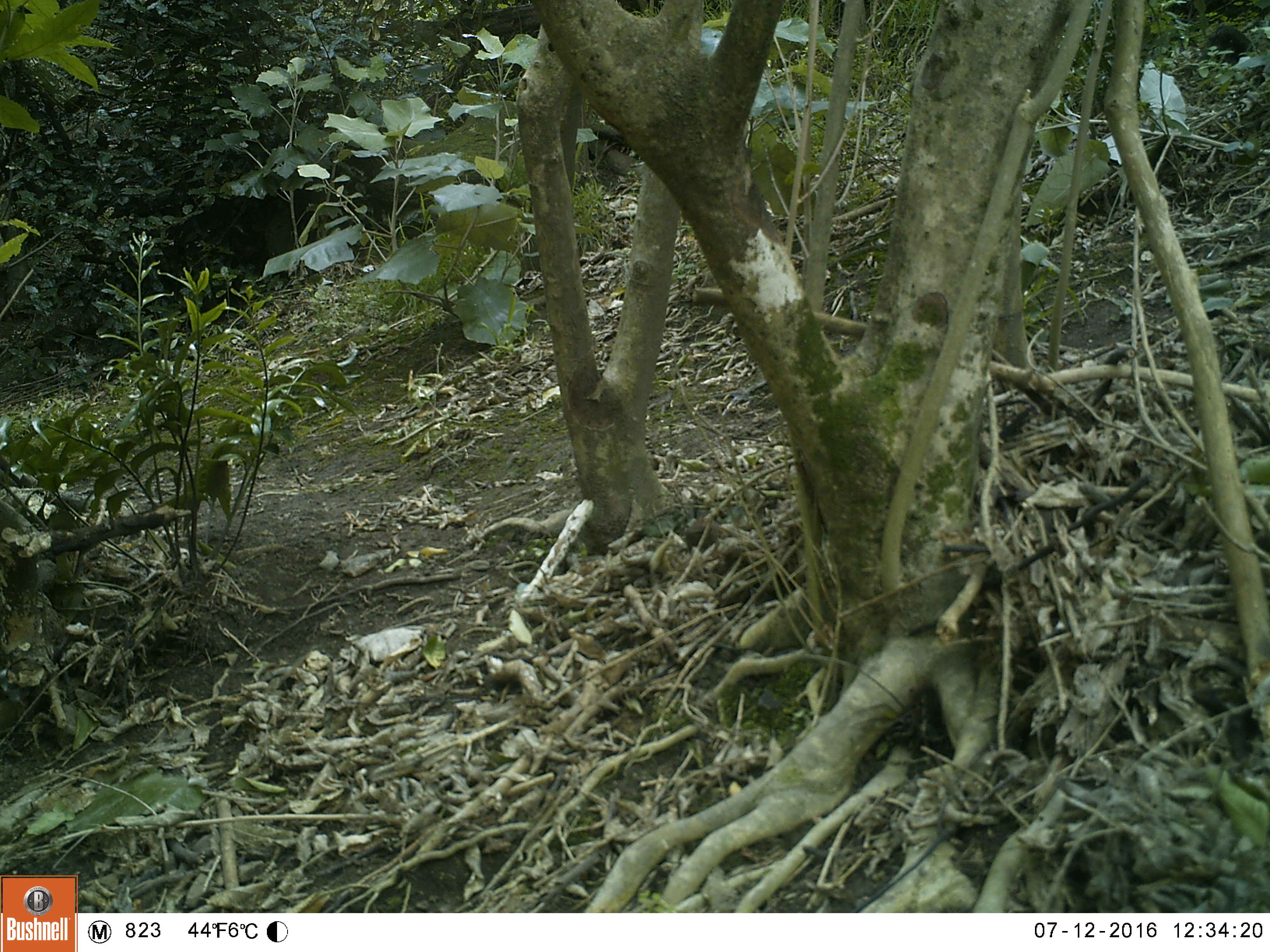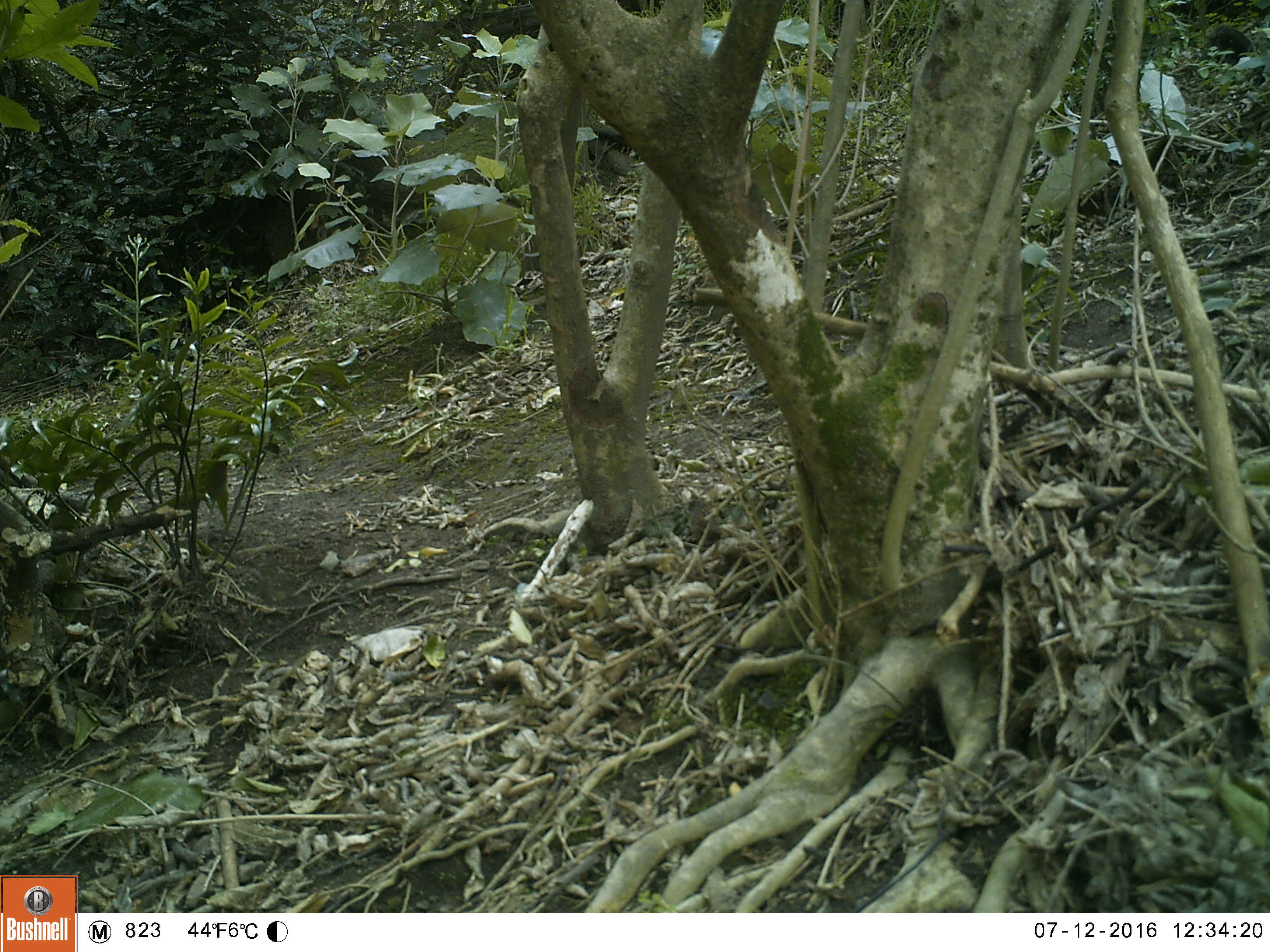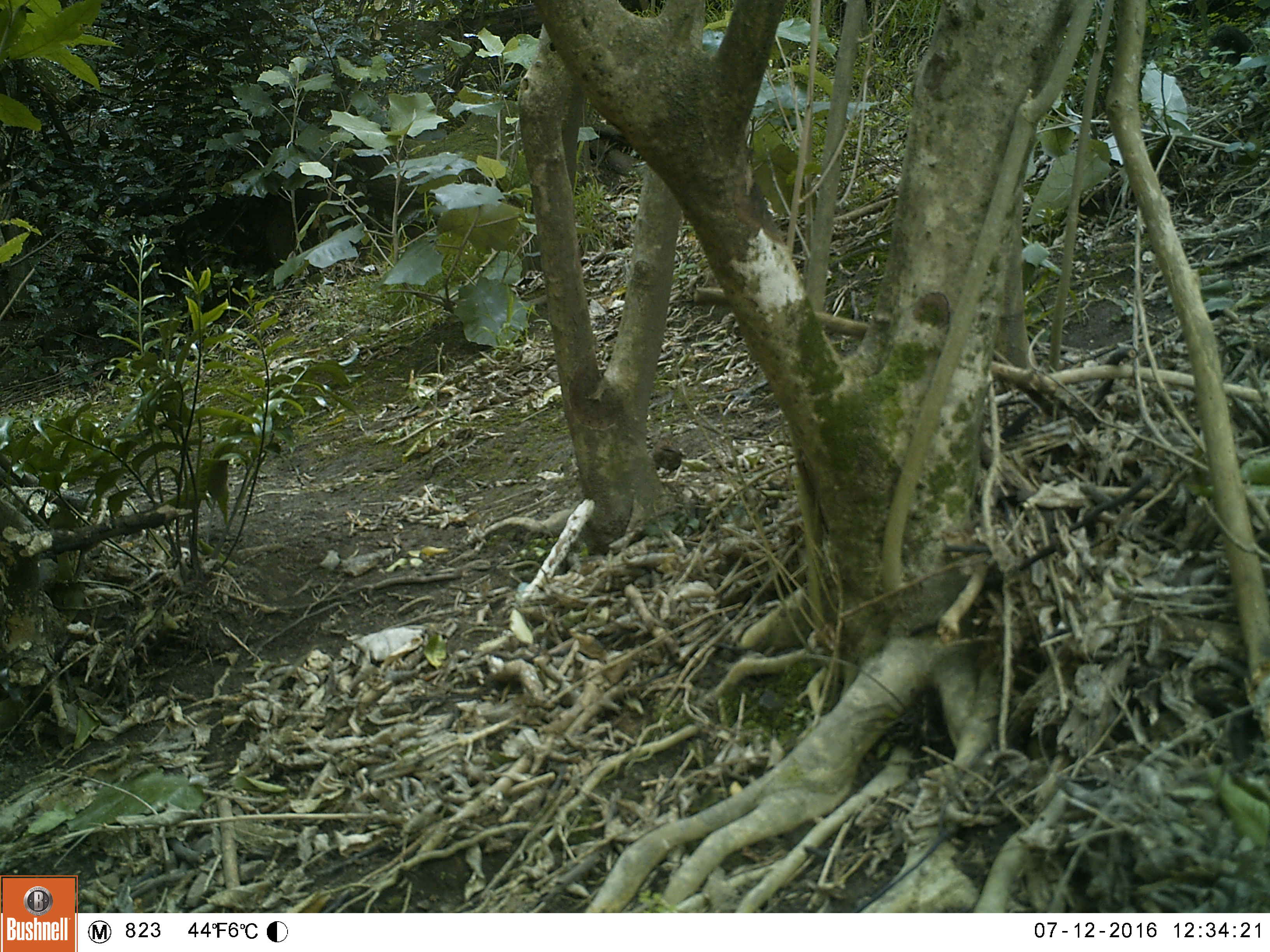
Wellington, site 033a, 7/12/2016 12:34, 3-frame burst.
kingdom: Animalia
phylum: Chordata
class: Aves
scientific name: Aves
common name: bird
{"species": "bird (Aves)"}